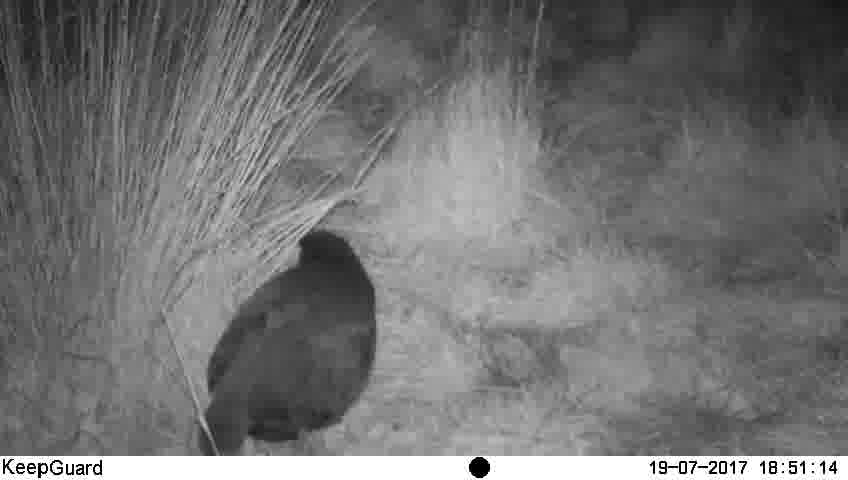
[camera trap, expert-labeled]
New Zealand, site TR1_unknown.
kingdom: Animalia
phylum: Chordata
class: Aves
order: Gruiformes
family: Rallidae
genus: Porphyrio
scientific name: Porphyrio mantelli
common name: takahe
Takahe (Porphyrio mantelli).